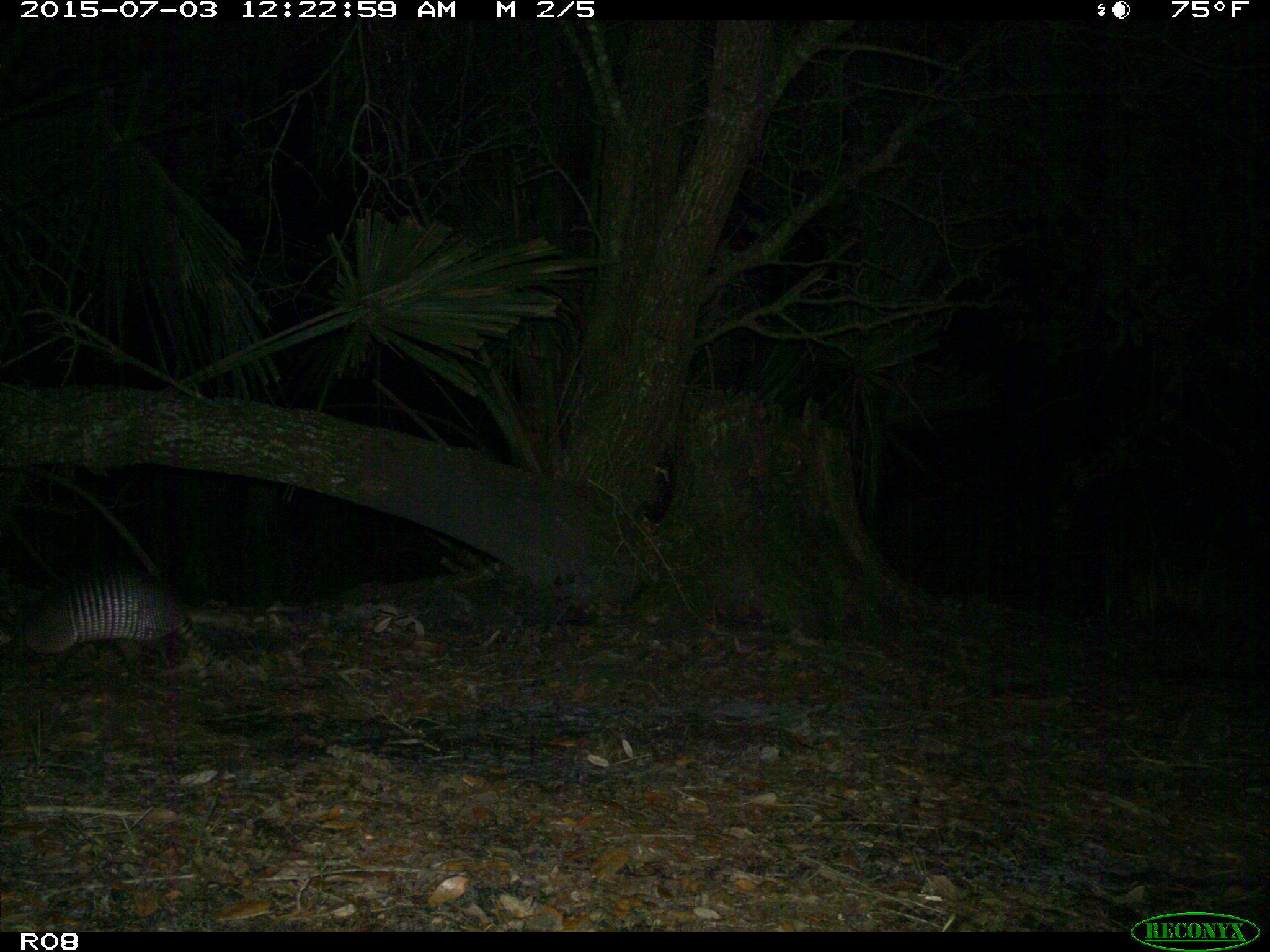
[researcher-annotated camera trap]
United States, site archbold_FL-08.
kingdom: Animalia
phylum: Chordata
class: Mammalia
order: Cingulata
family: Dasypodidae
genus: Dasypus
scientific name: Dasypus novemcinctus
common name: nine-banded armadillo